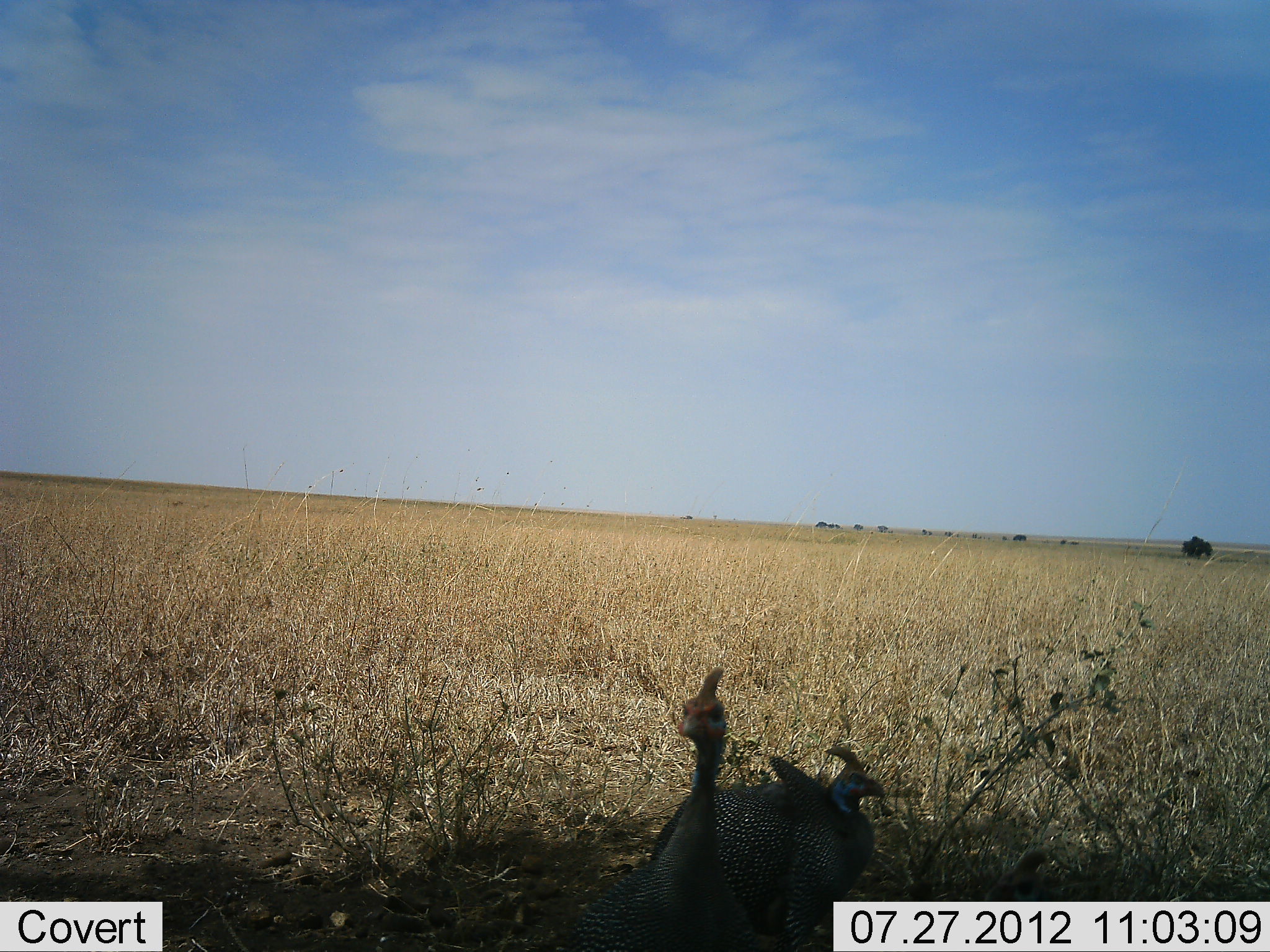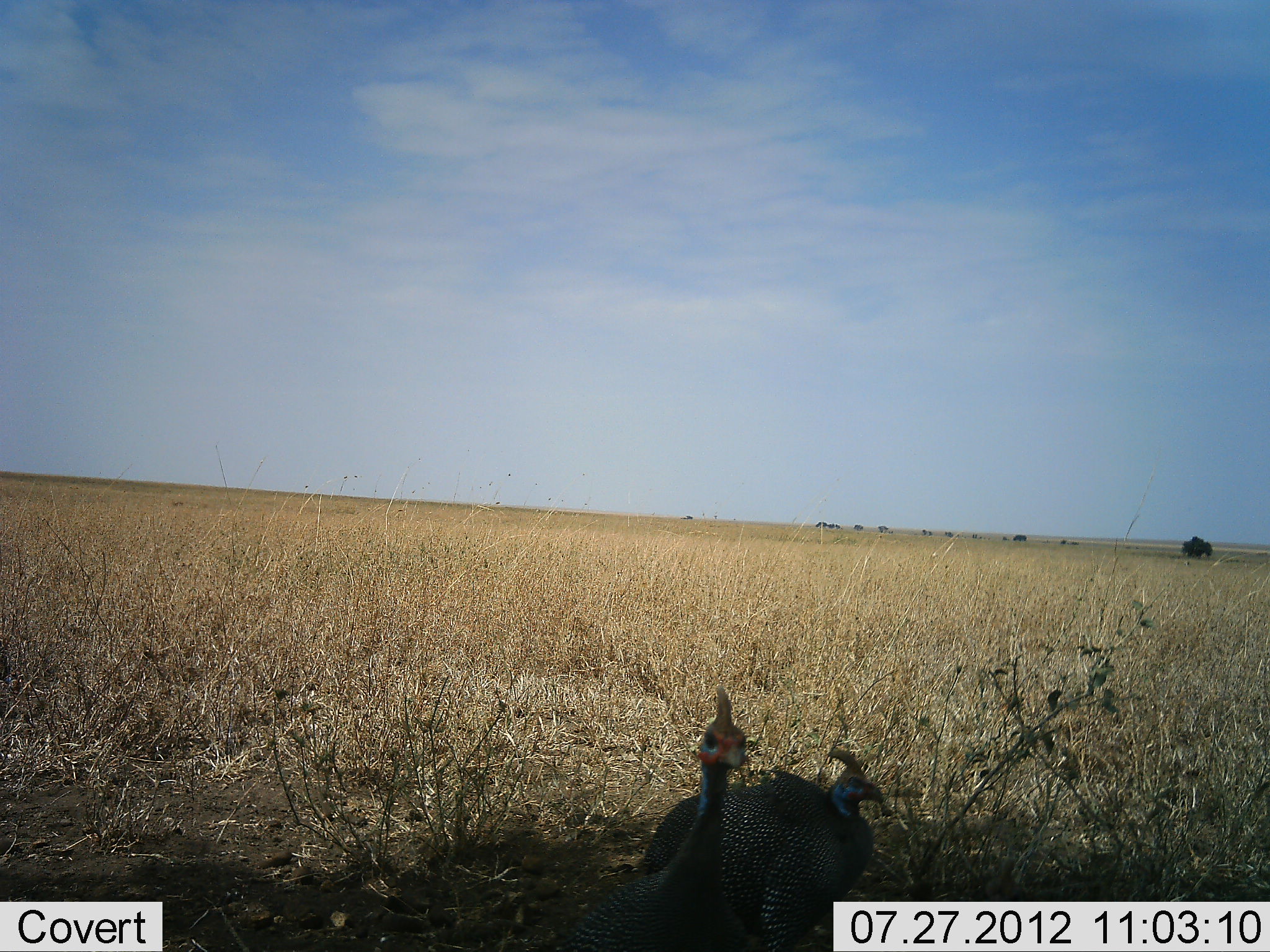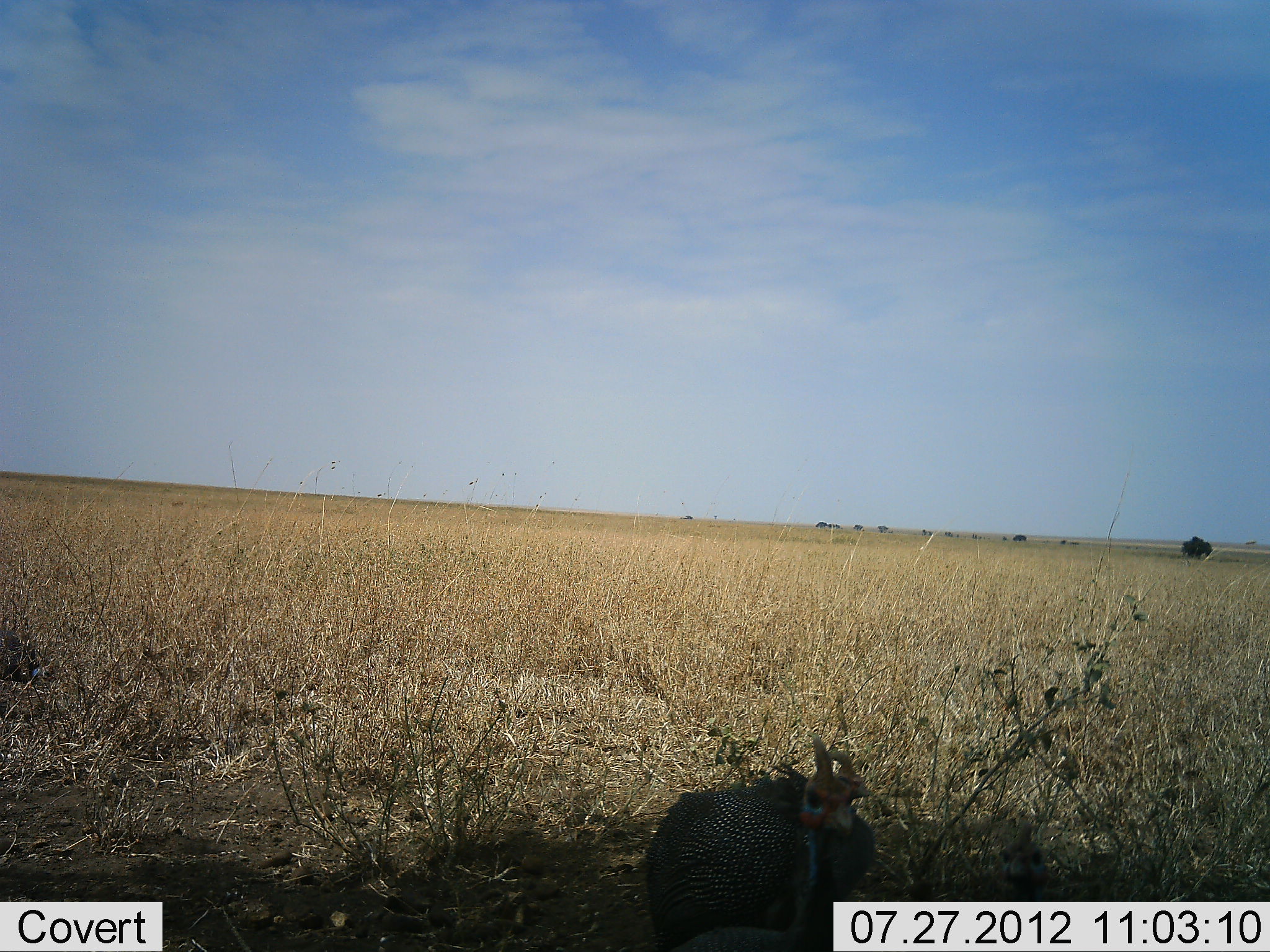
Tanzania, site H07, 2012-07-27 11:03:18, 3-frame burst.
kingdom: Animalia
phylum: Chordata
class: Aves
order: Galliformes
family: Numididae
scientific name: Numididae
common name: guinea fowl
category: guineafowl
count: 2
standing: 90%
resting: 20%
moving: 0%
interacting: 0%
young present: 0%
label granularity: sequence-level